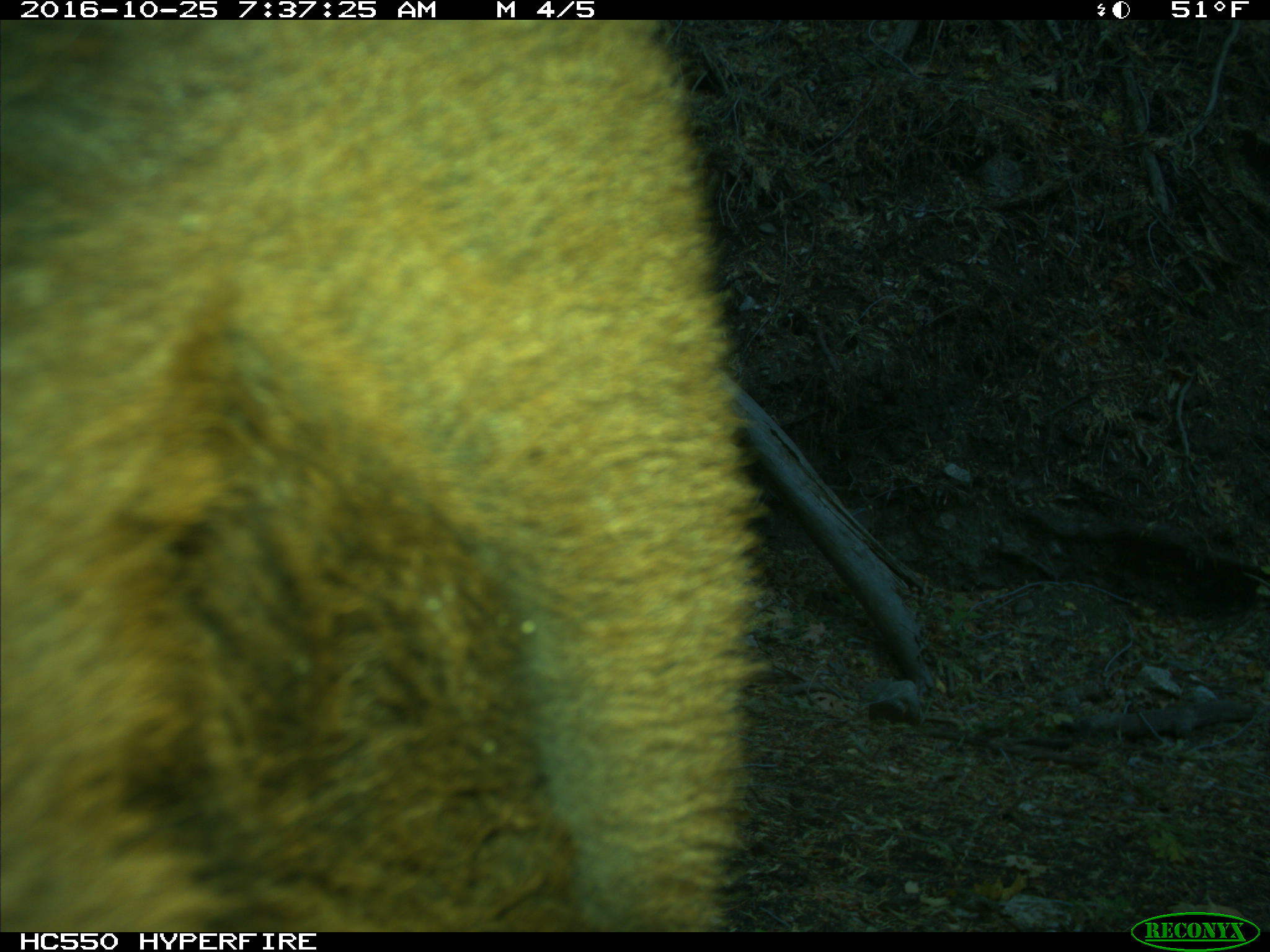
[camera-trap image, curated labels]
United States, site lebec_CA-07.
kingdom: Animalia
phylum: Chordata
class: Mammalia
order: Artiodactyla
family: Bovidae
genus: Bos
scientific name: Bos taurus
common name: domestic cow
Bos taurus (domestic cow).